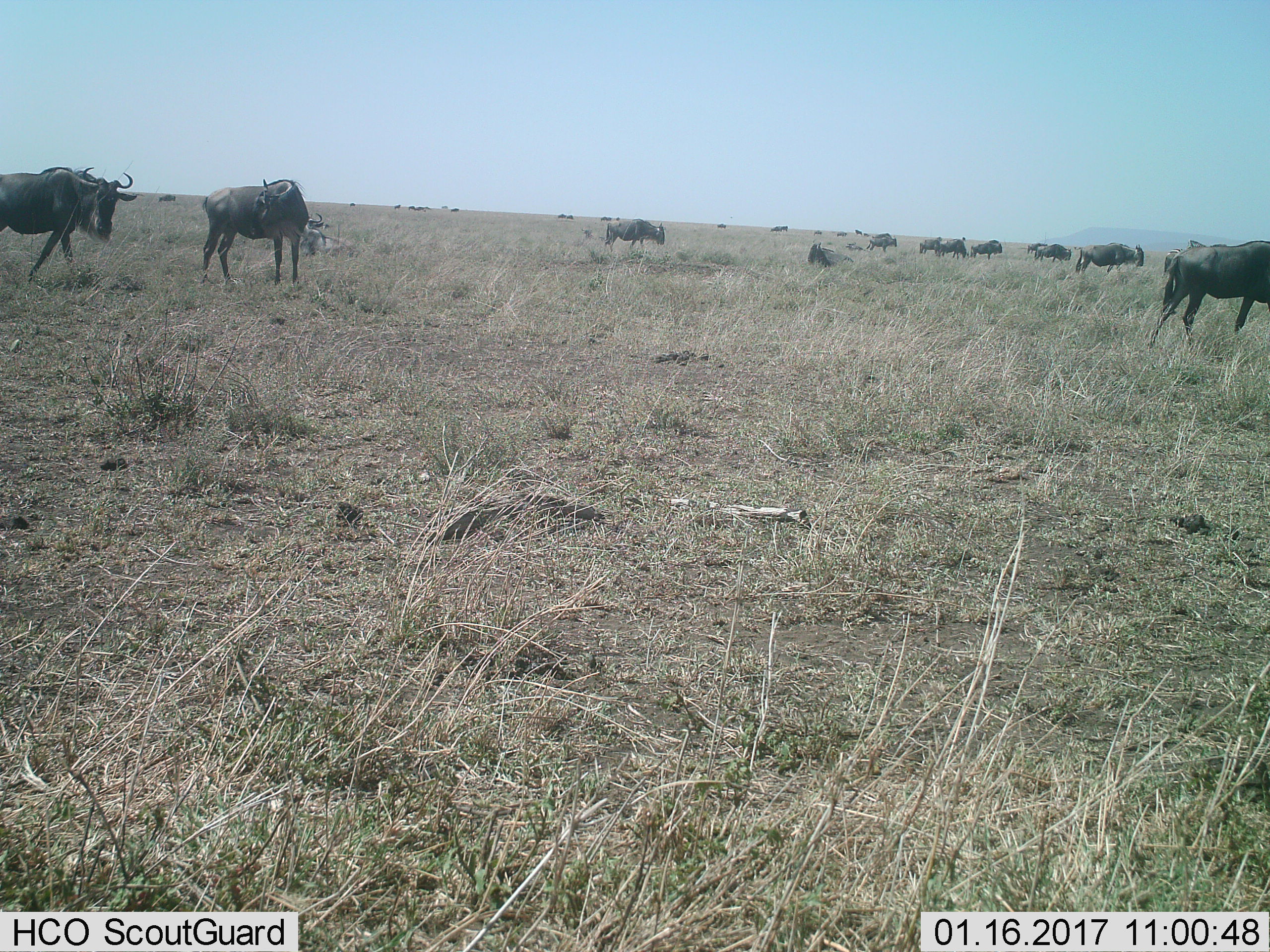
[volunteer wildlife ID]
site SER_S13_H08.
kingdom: Animalia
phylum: Chordata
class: Mammalia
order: Artiodactyla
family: Bovidae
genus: Connochaetes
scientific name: Connochaetes taurinus taurinus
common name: blue wildebeest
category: wildebeestblue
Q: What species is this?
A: Wildebeestblue (blue wildebeest) (Connochaetes taurinus taurinus).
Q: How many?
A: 11-50.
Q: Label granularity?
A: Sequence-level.